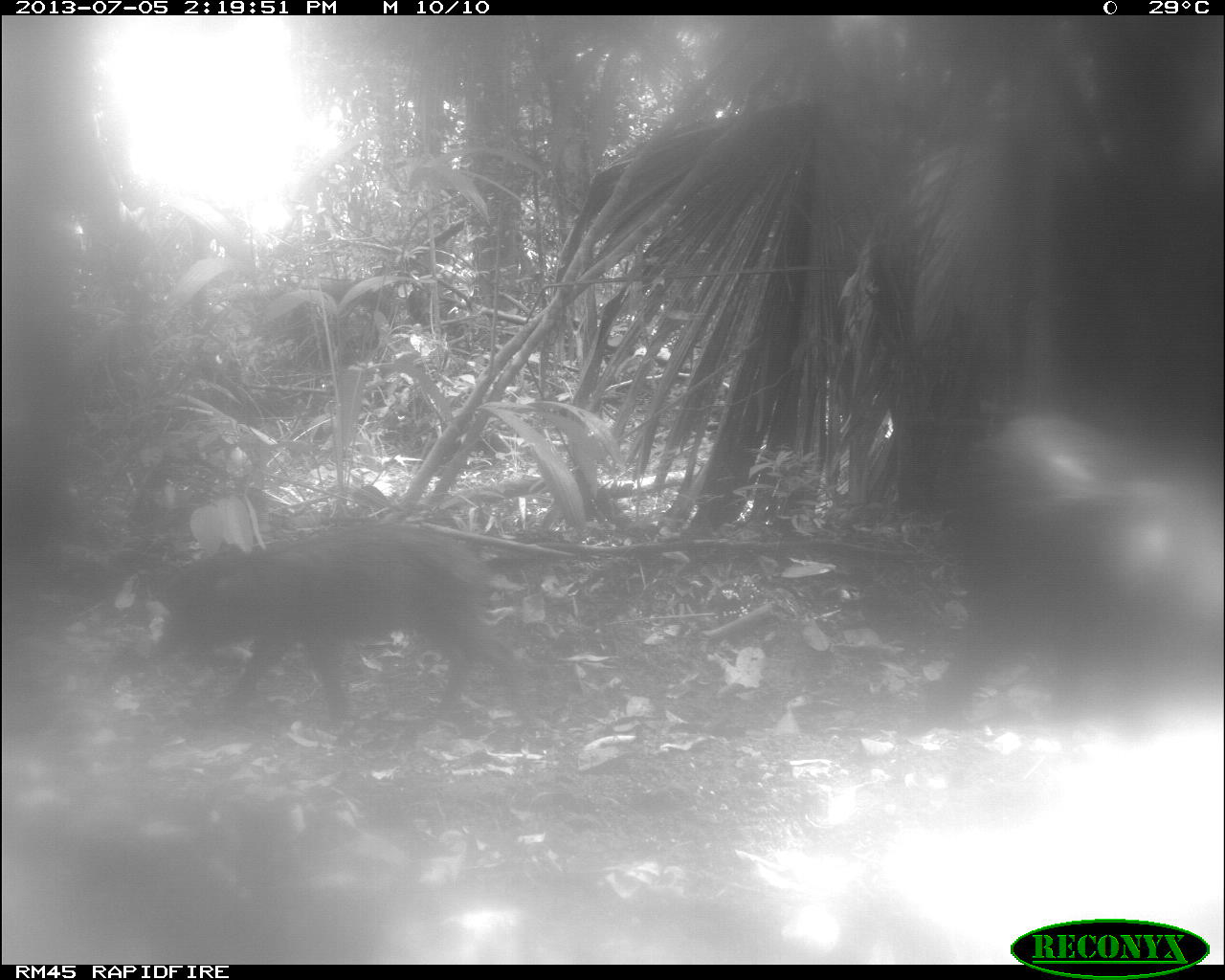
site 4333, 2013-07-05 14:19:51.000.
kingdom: Animalia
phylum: Chordata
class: Mammalia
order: Artiodactyla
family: Tayassuidae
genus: Tayassu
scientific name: Tayassu pecari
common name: white-lipped peccary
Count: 2.